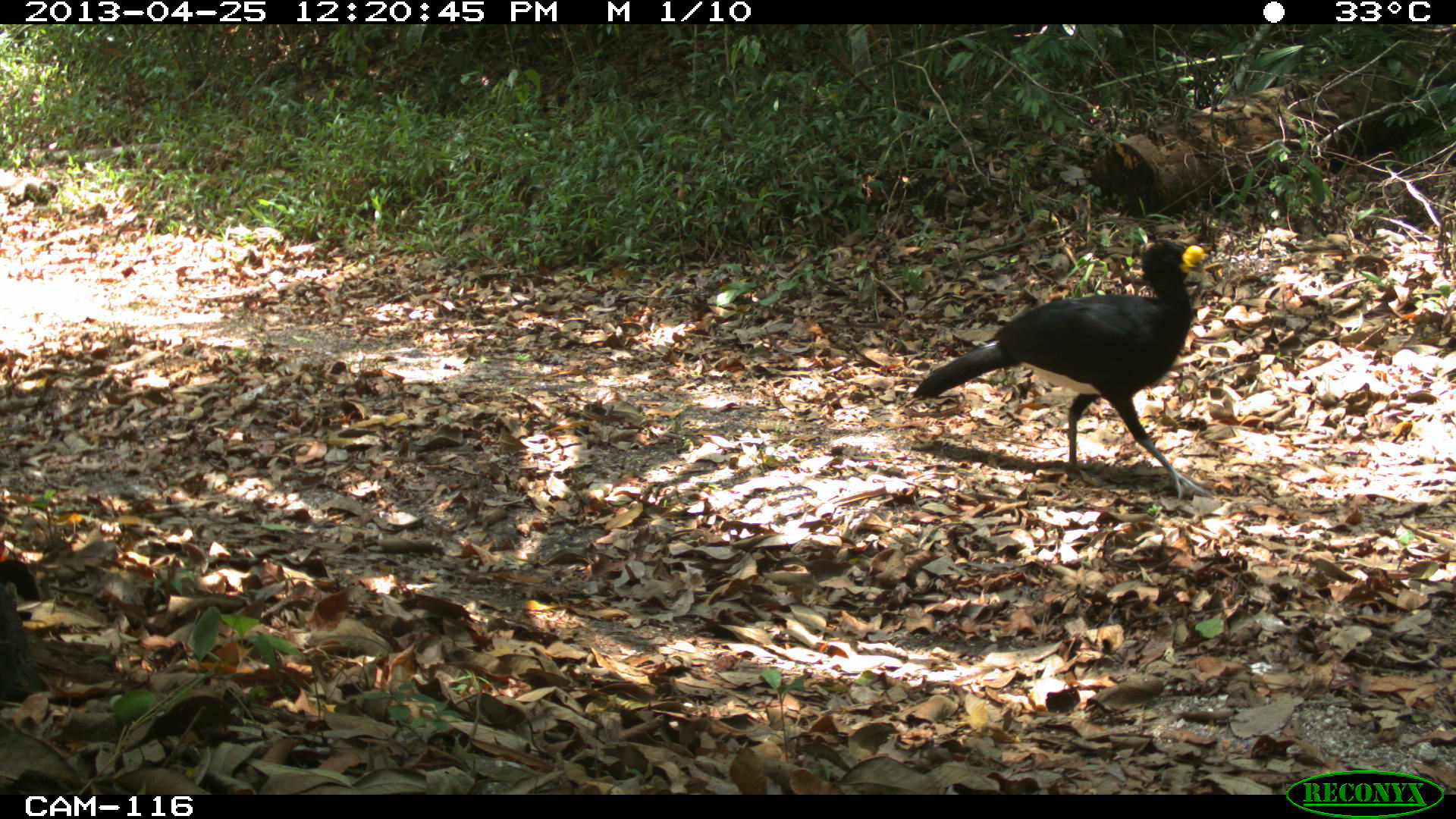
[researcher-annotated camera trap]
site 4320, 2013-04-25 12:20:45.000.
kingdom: Animalia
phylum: Chordata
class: Aves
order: Galliformes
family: Cracidae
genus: Crax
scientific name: Crax rubra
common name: great curassow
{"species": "Crax rubra (great curassow)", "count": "1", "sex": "male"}